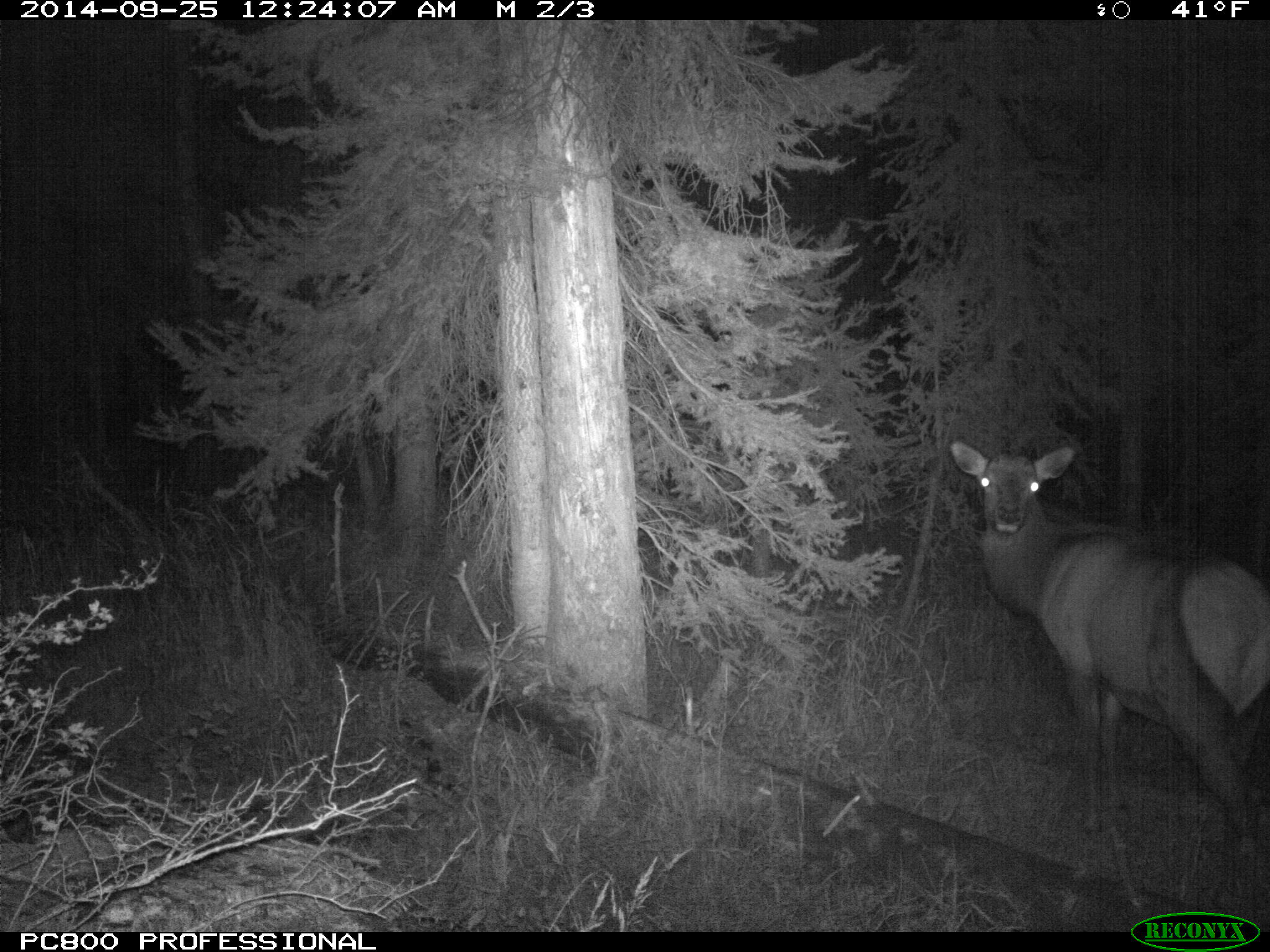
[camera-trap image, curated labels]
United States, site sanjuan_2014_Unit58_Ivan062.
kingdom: Animalia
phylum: Chordata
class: Mammalia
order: Artiodactyla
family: Cervidae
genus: Cervus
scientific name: Cervus elaphus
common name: red deer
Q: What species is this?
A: Cervus elaphus (red deer).